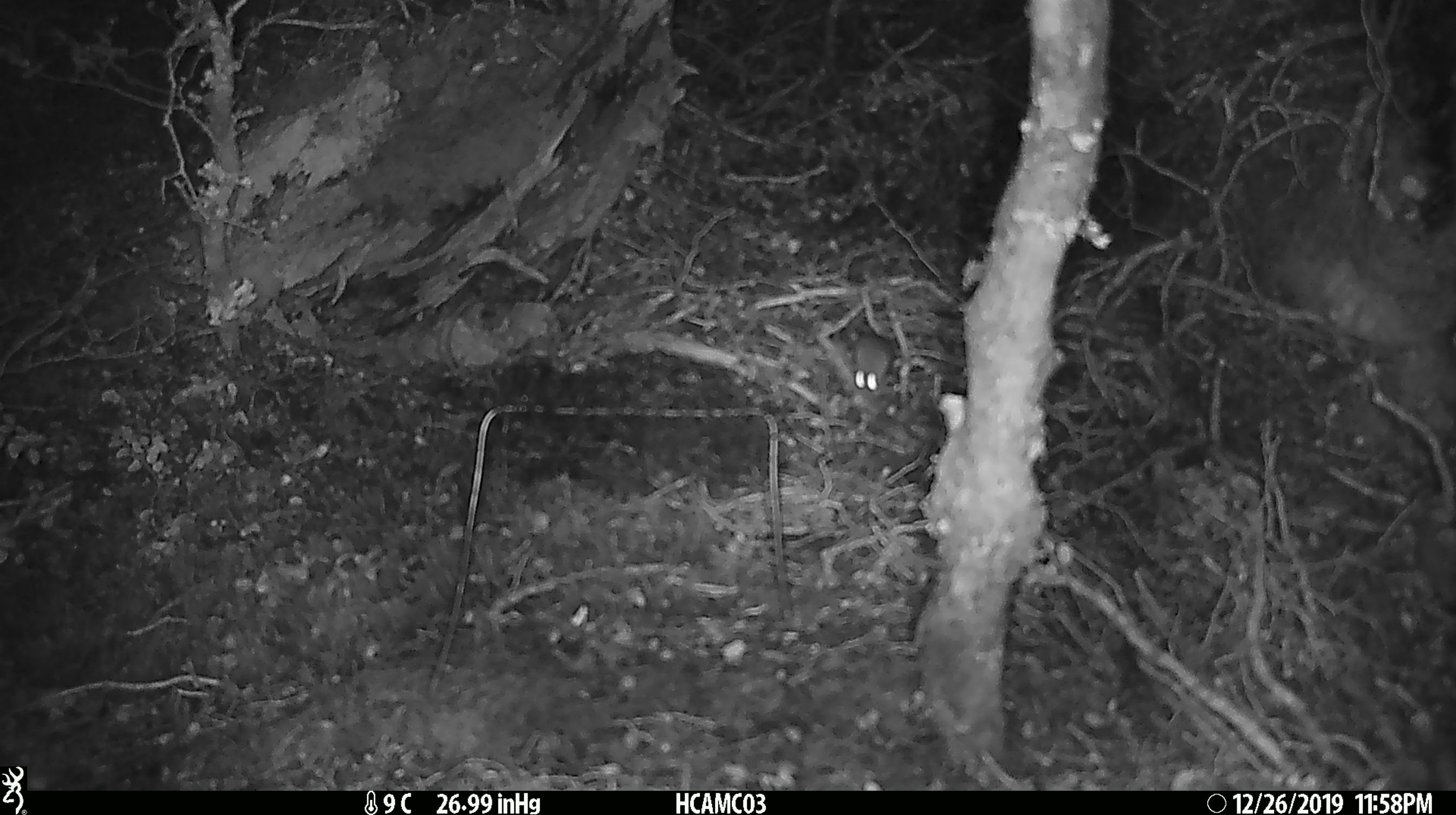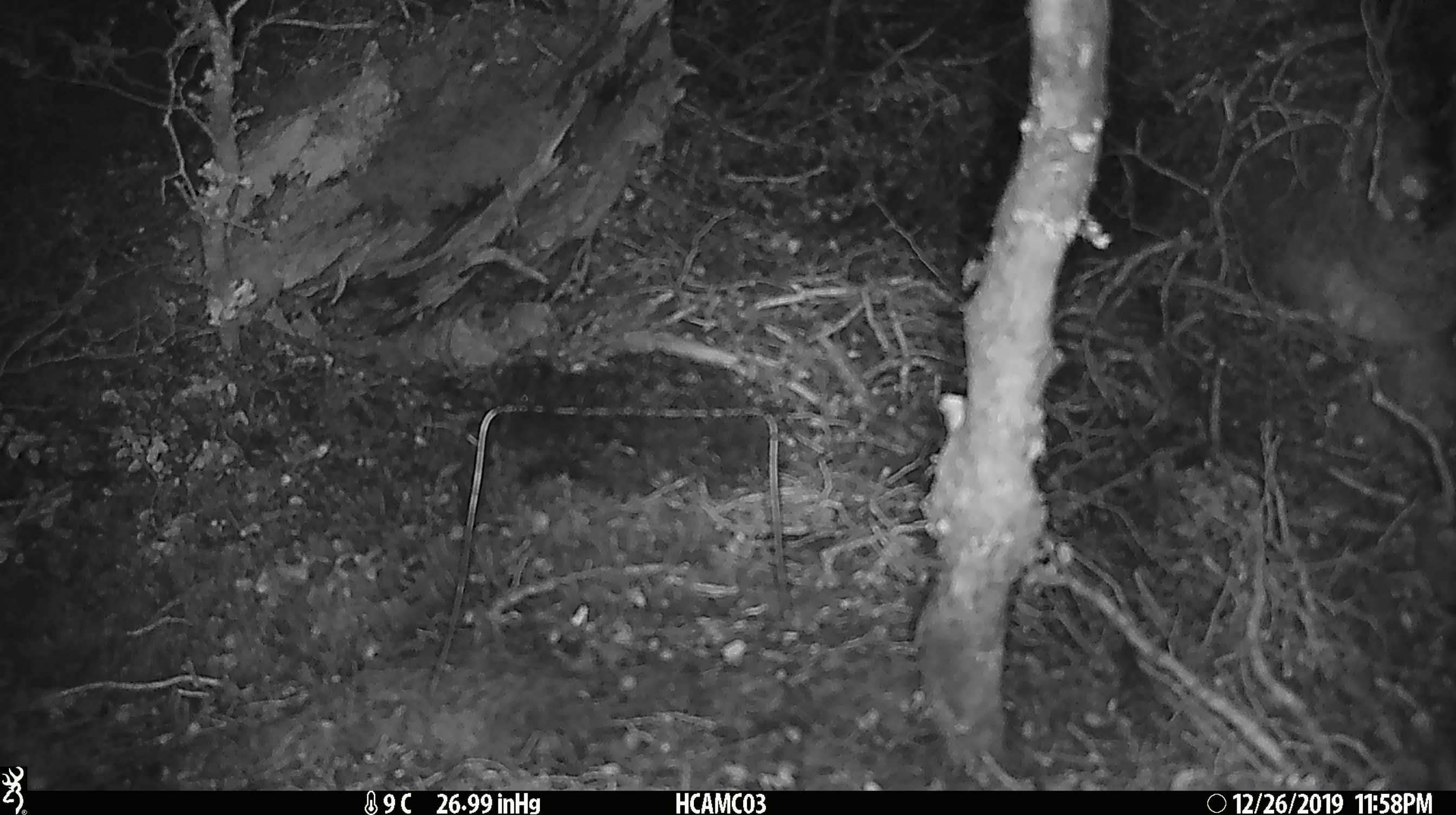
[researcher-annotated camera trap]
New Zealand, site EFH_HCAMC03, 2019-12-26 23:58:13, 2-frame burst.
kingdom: Animalia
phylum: Chordata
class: Mammalia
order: Rodentia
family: Muridae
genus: Mus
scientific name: Mus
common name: mouse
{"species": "mouse (Mus)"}